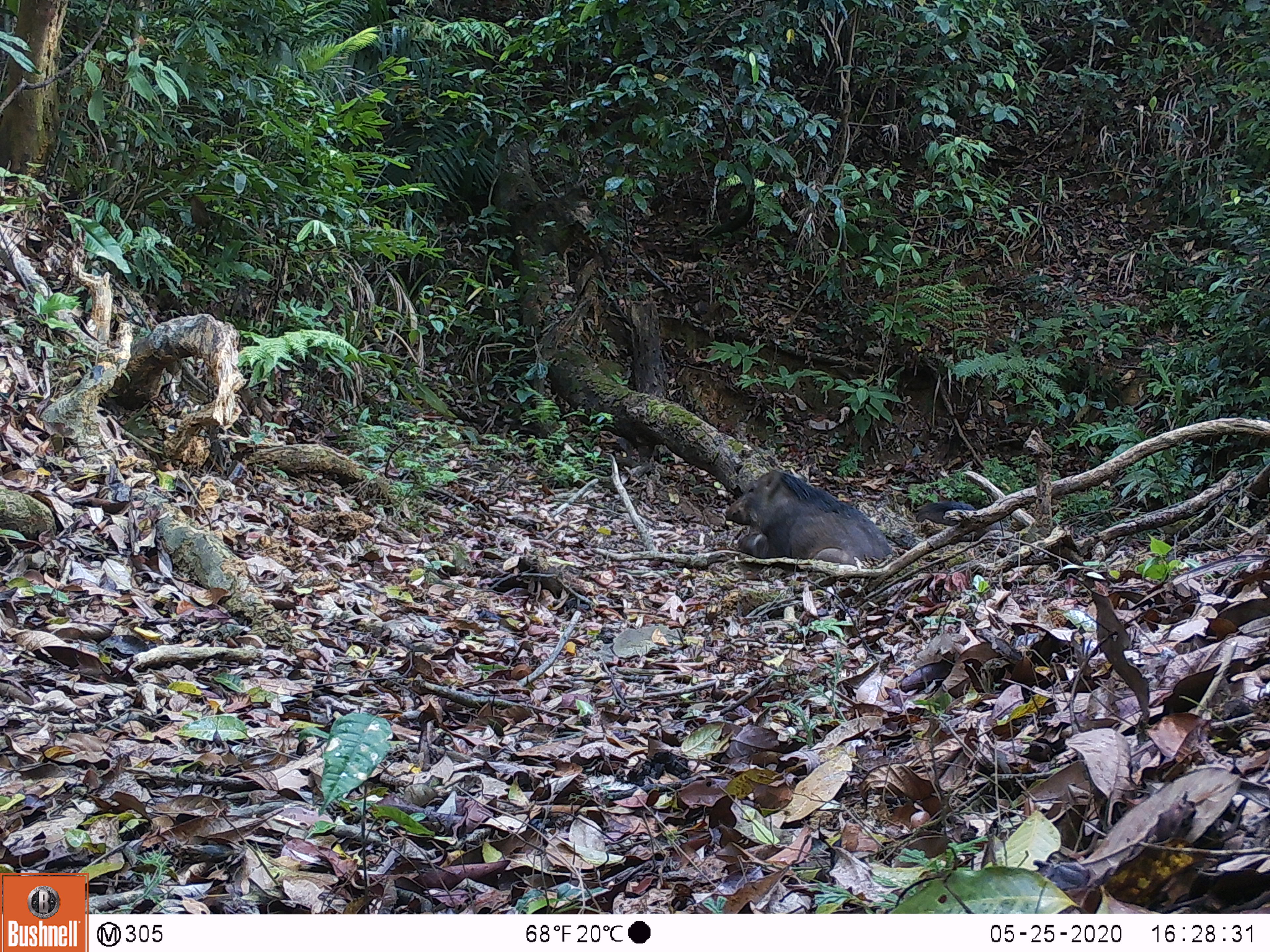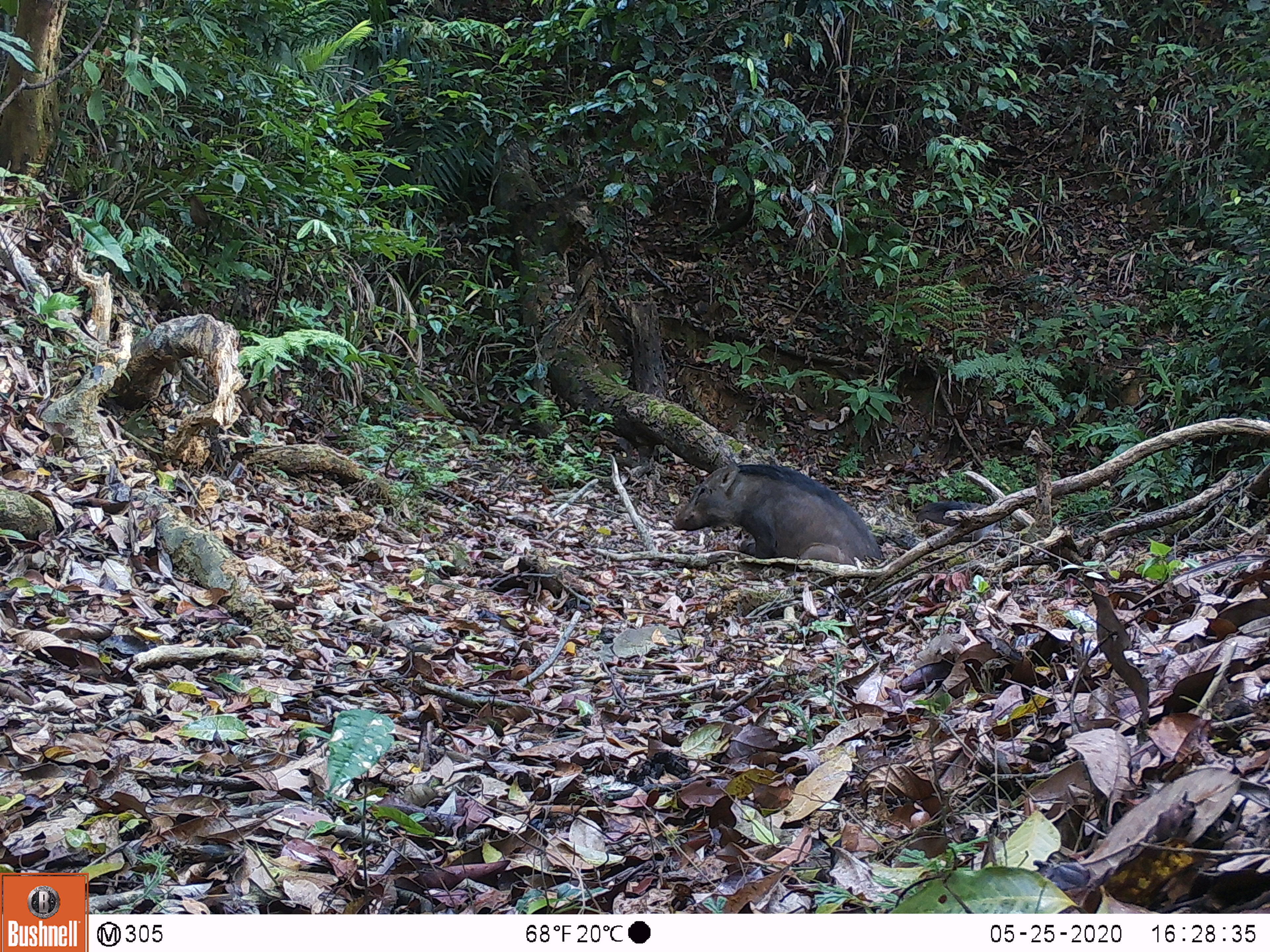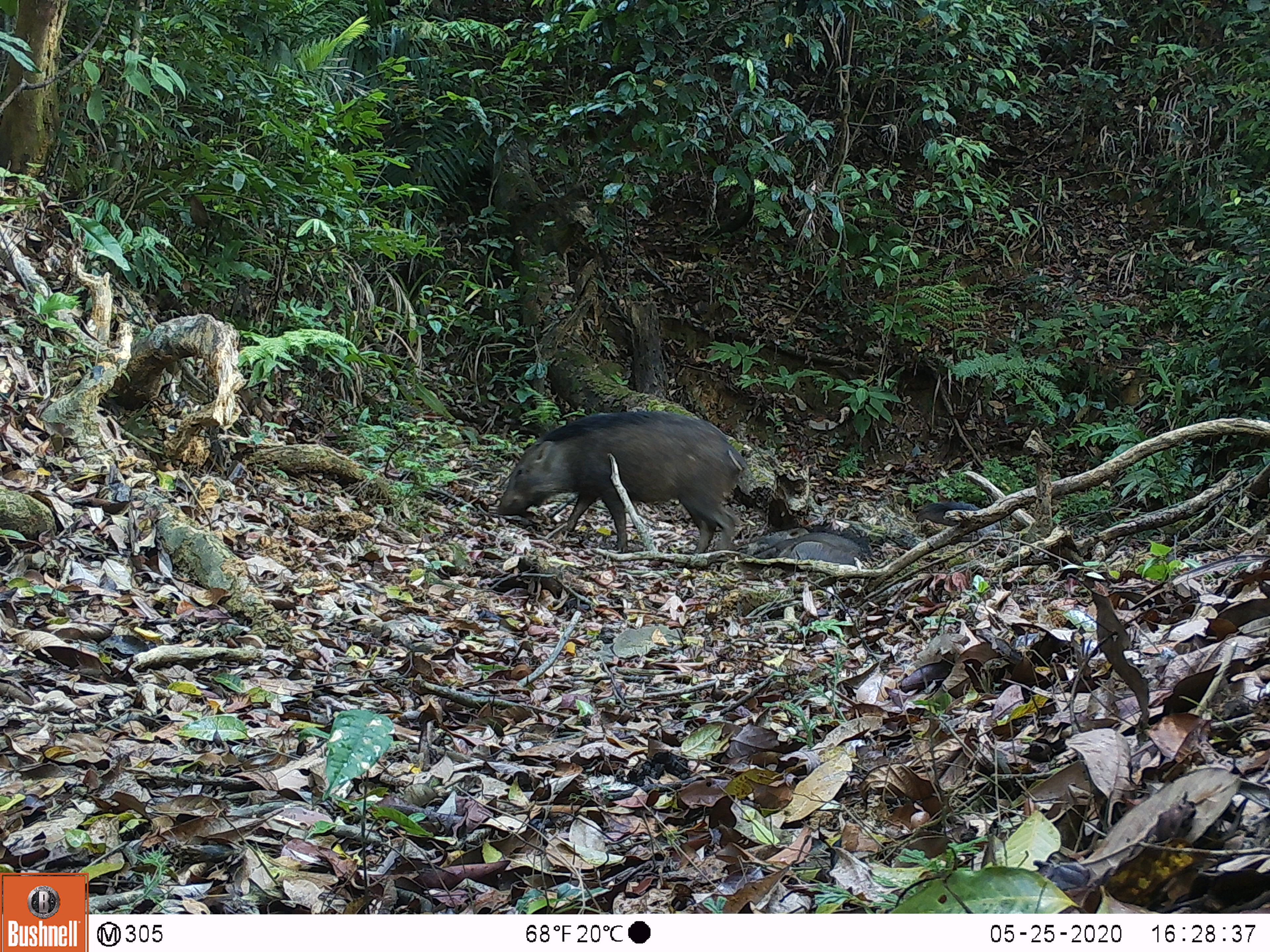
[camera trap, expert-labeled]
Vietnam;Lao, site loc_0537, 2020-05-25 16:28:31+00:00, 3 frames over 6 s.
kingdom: Animalia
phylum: Chordata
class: Mammalia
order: Artiodactyla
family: Suidae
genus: Sus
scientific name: Sus scrofa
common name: eurasian wild pig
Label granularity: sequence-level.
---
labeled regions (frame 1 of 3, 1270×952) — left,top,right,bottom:
eurasian wild pig: 726,470,891,565; 917,501,1000,534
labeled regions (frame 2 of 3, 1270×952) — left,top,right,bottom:
eurasian wild pig: 674,462,880,564; 916,501,1000,539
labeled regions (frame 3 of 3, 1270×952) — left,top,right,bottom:
eurasian wild pig: 497,411,746,553; 736,528,862,565; 916,501,998,536